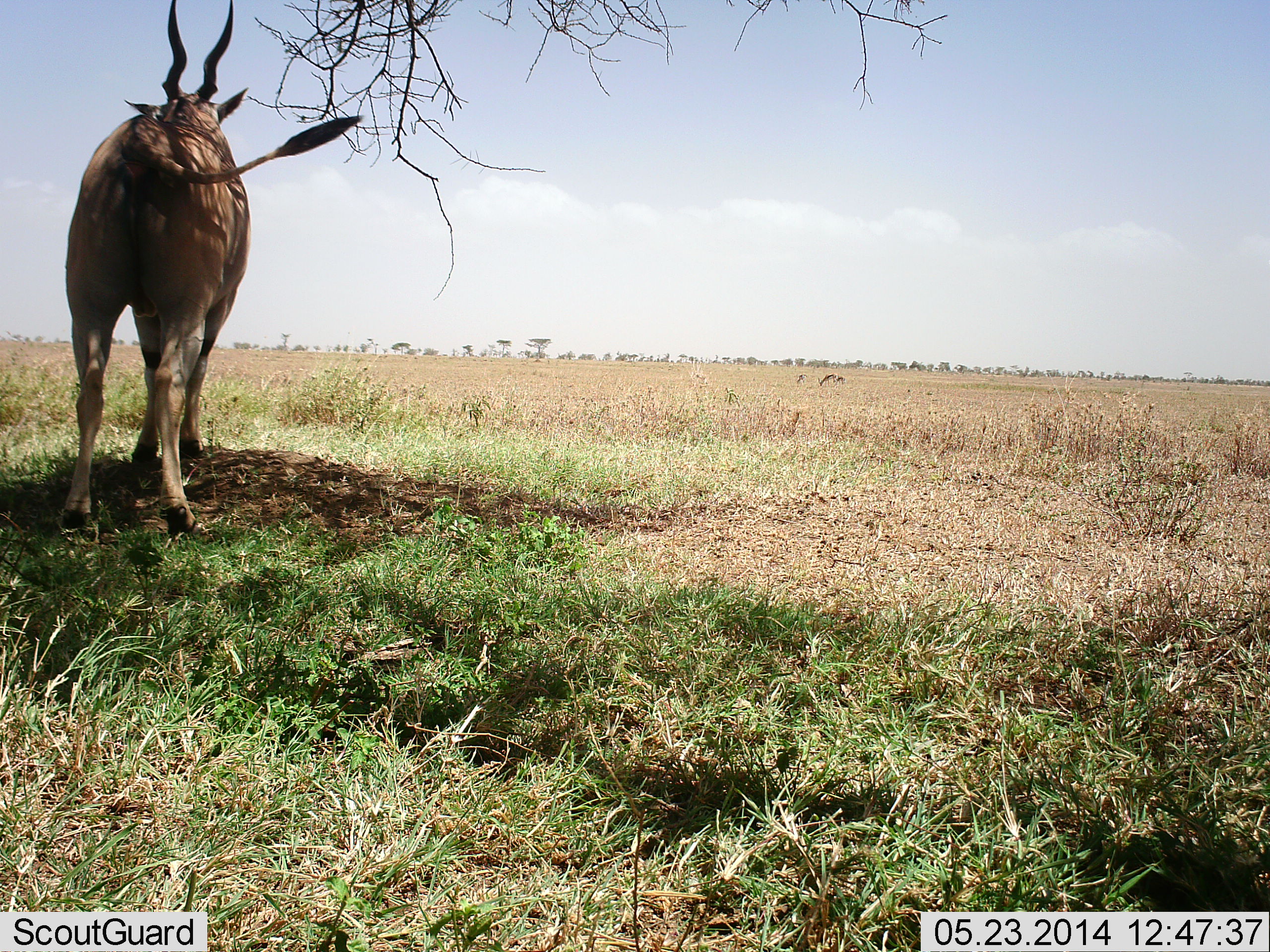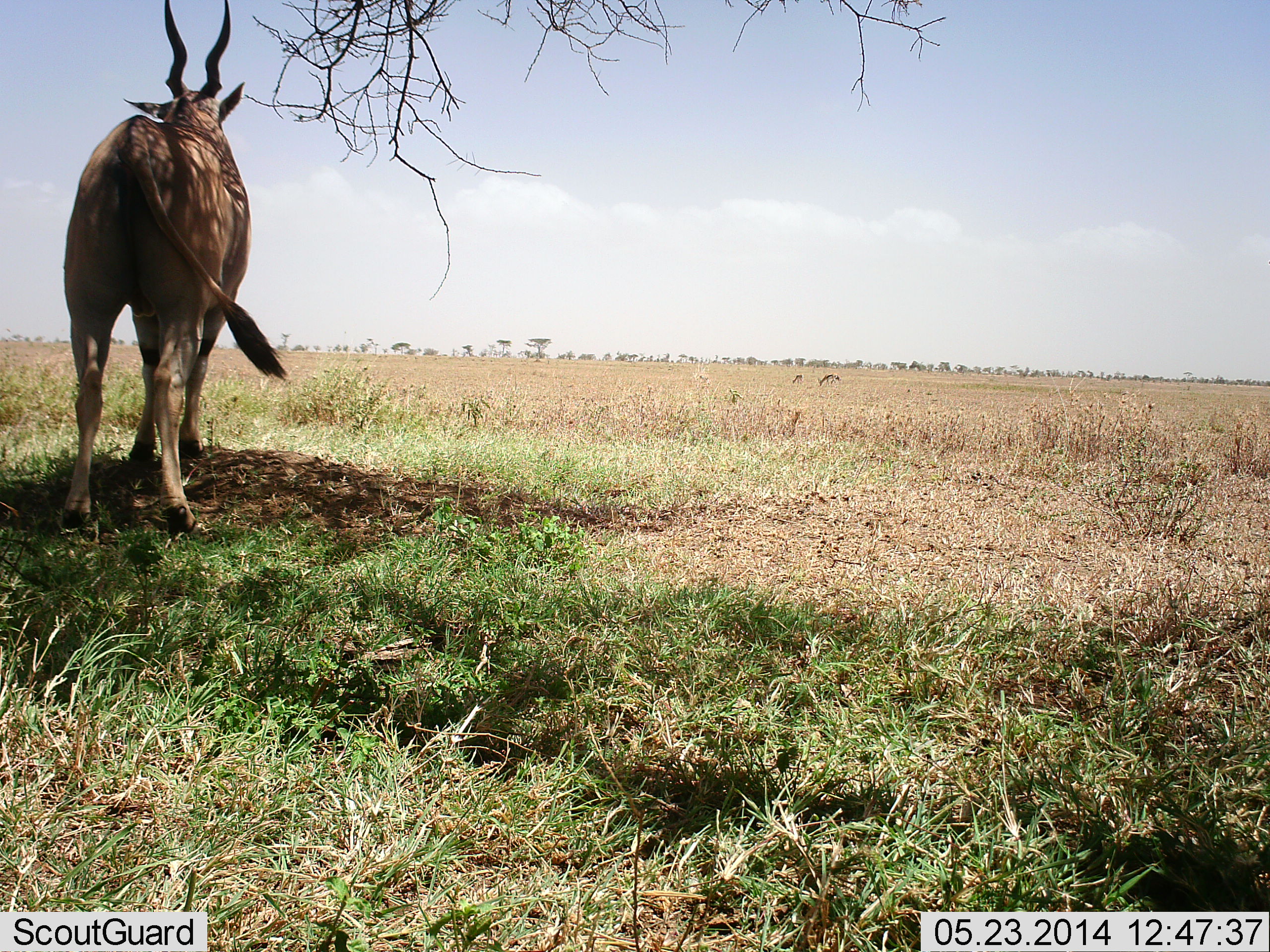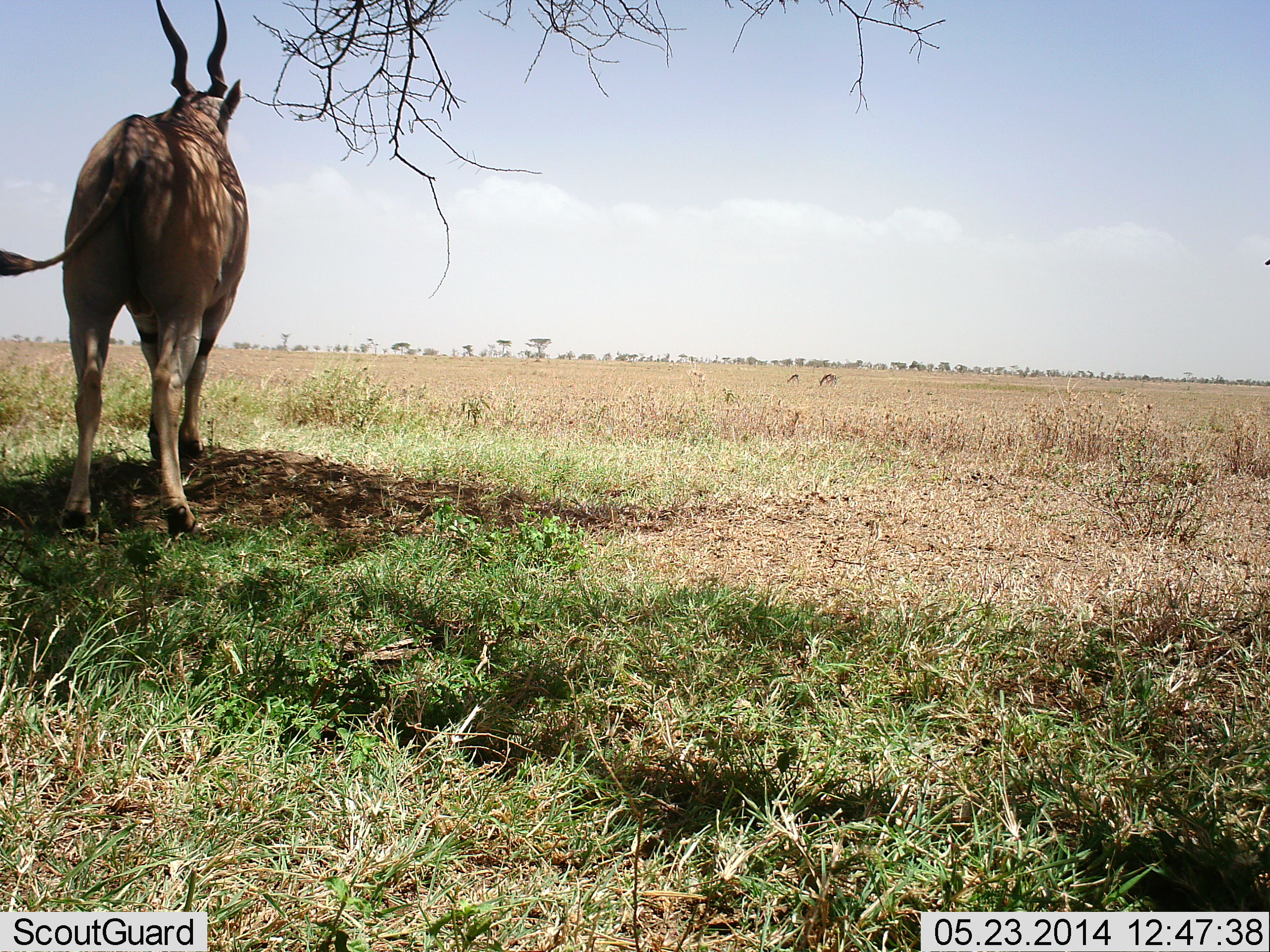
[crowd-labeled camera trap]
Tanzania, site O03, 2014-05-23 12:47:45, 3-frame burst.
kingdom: Animalia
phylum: Chordata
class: Mammalia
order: Artiodactyla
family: Bovidae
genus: Tragelaphus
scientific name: Tragelaphus oryx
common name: eland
Eland (Tragelaphus oryx), count 1. Behavior (volunteer vote fractions): standing 100%, resting 8%, moving 0%, interacting 0%. Young present (vote fraction): 0%. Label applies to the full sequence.